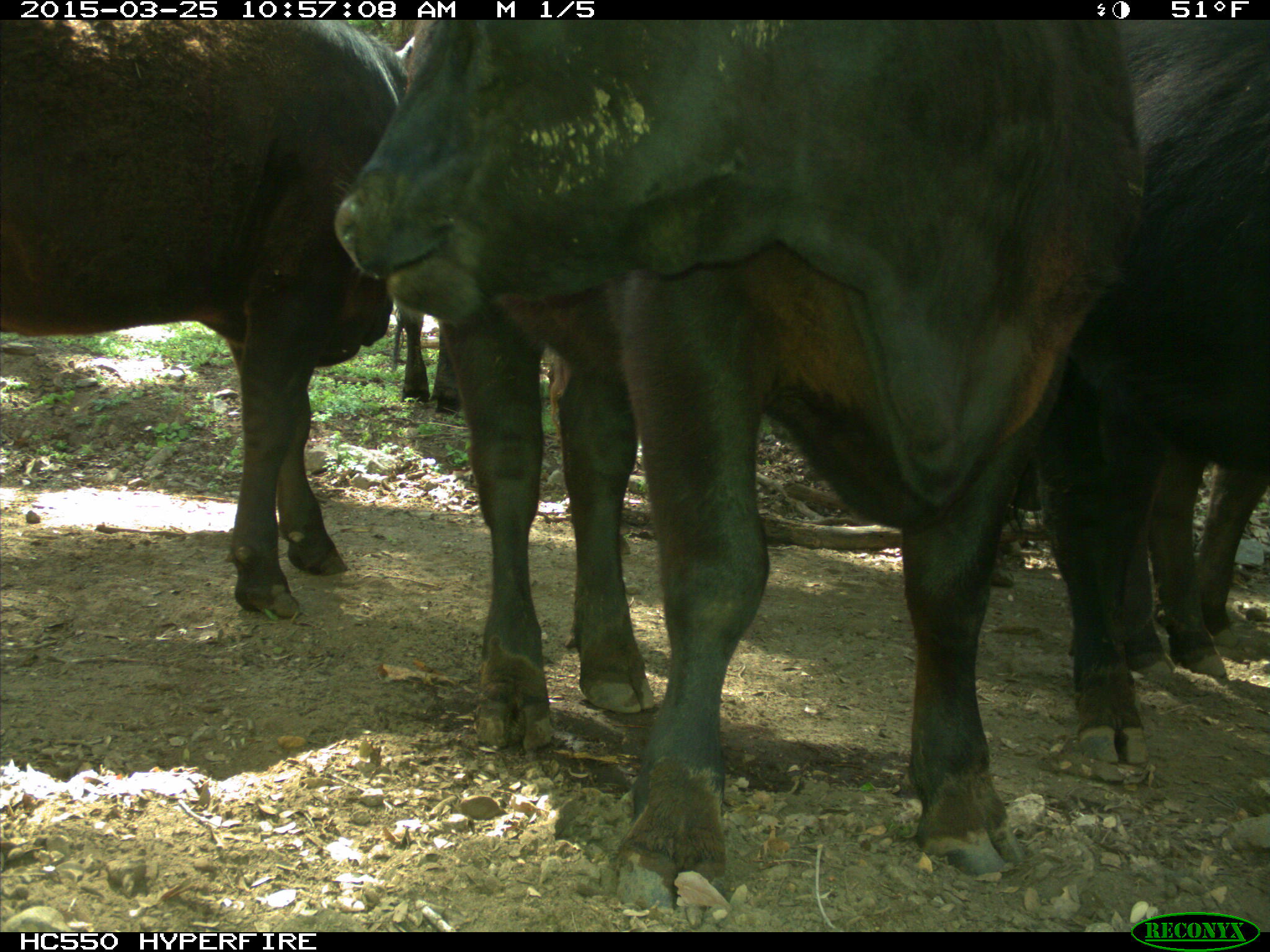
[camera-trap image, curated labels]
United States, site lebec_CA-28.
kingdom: Animalia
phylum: Chordata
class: Mammalia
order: Artiodactyla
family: Bovidae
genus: Bos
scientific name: Bos taurus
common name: domestic cow